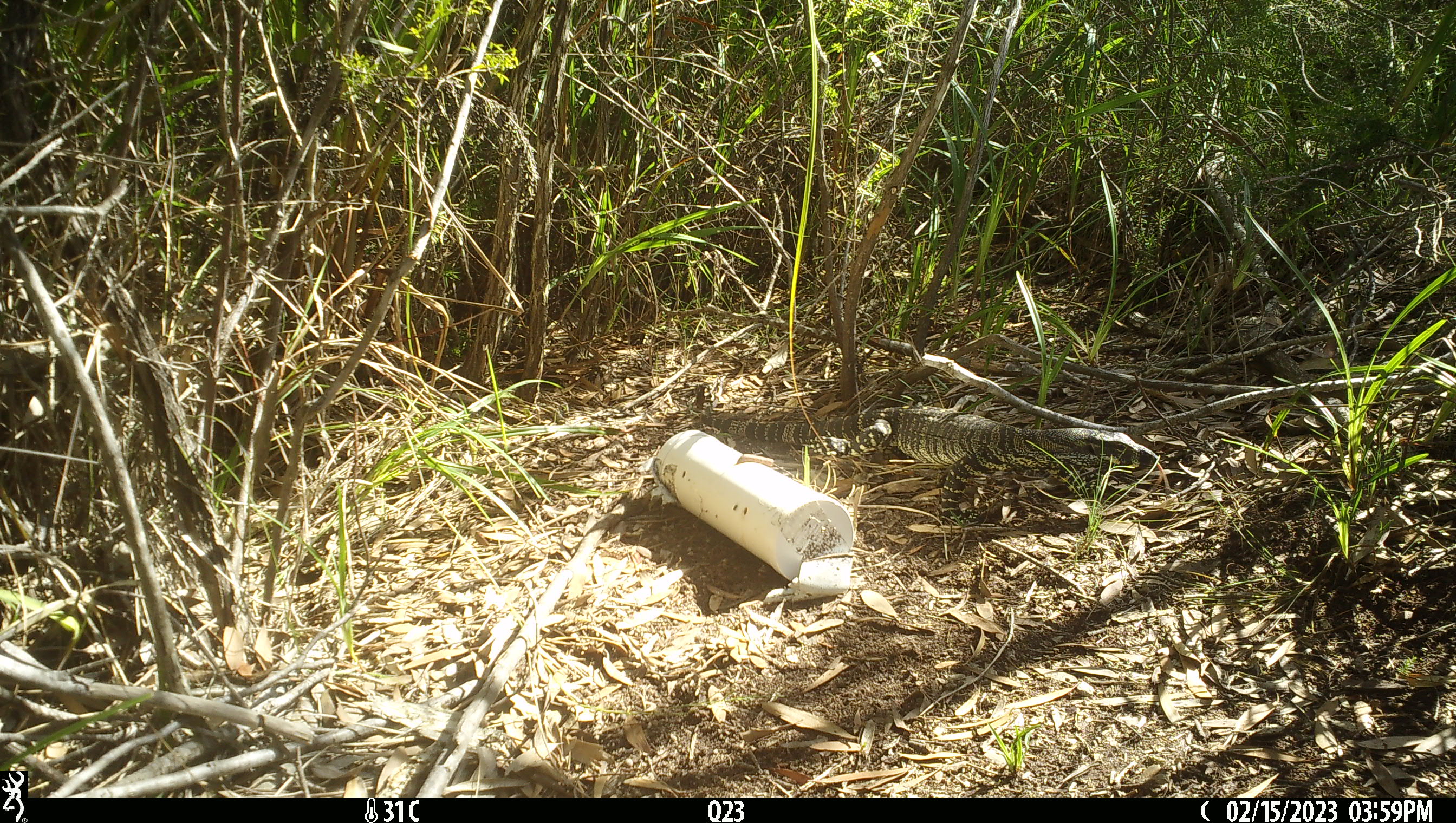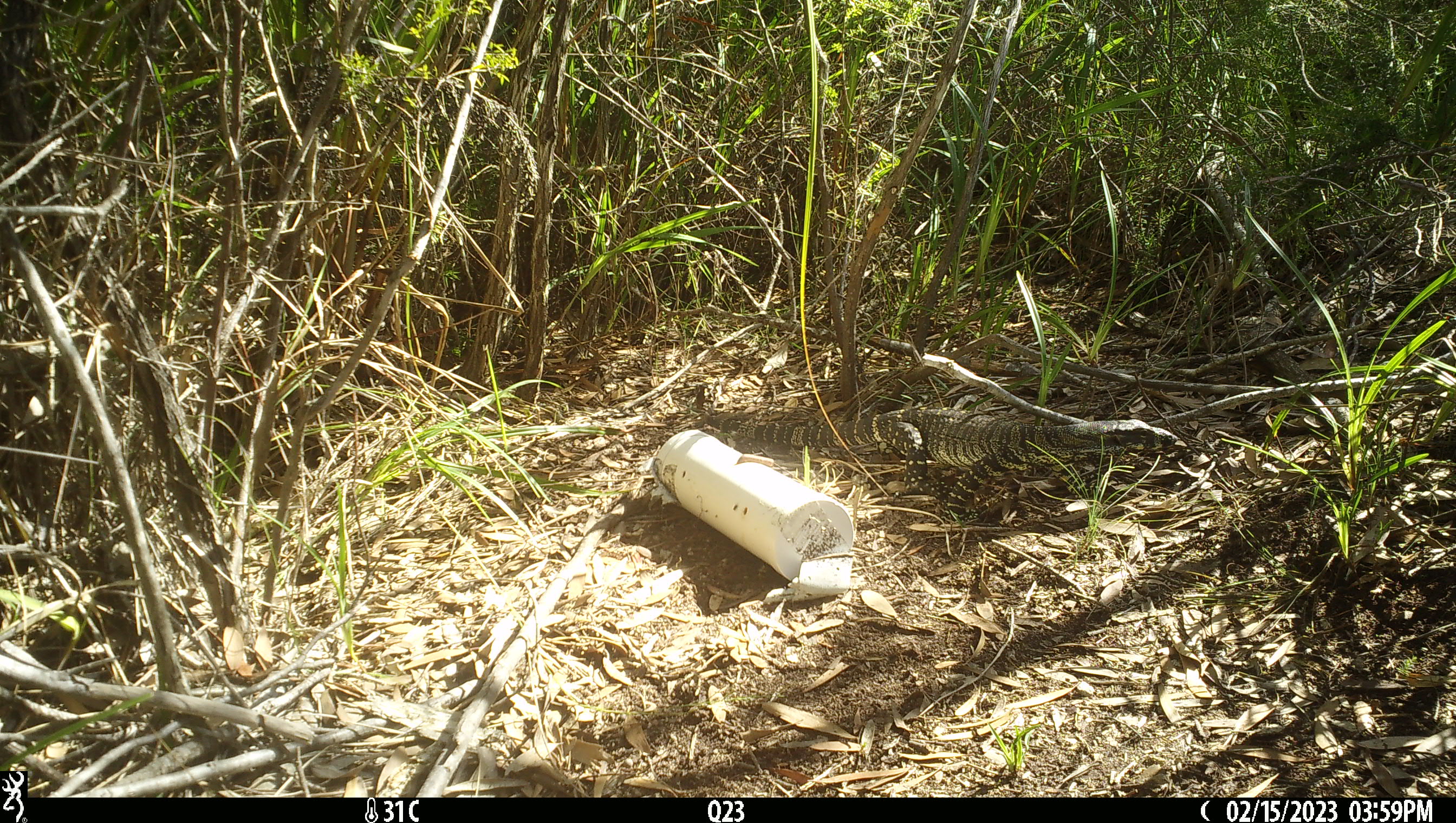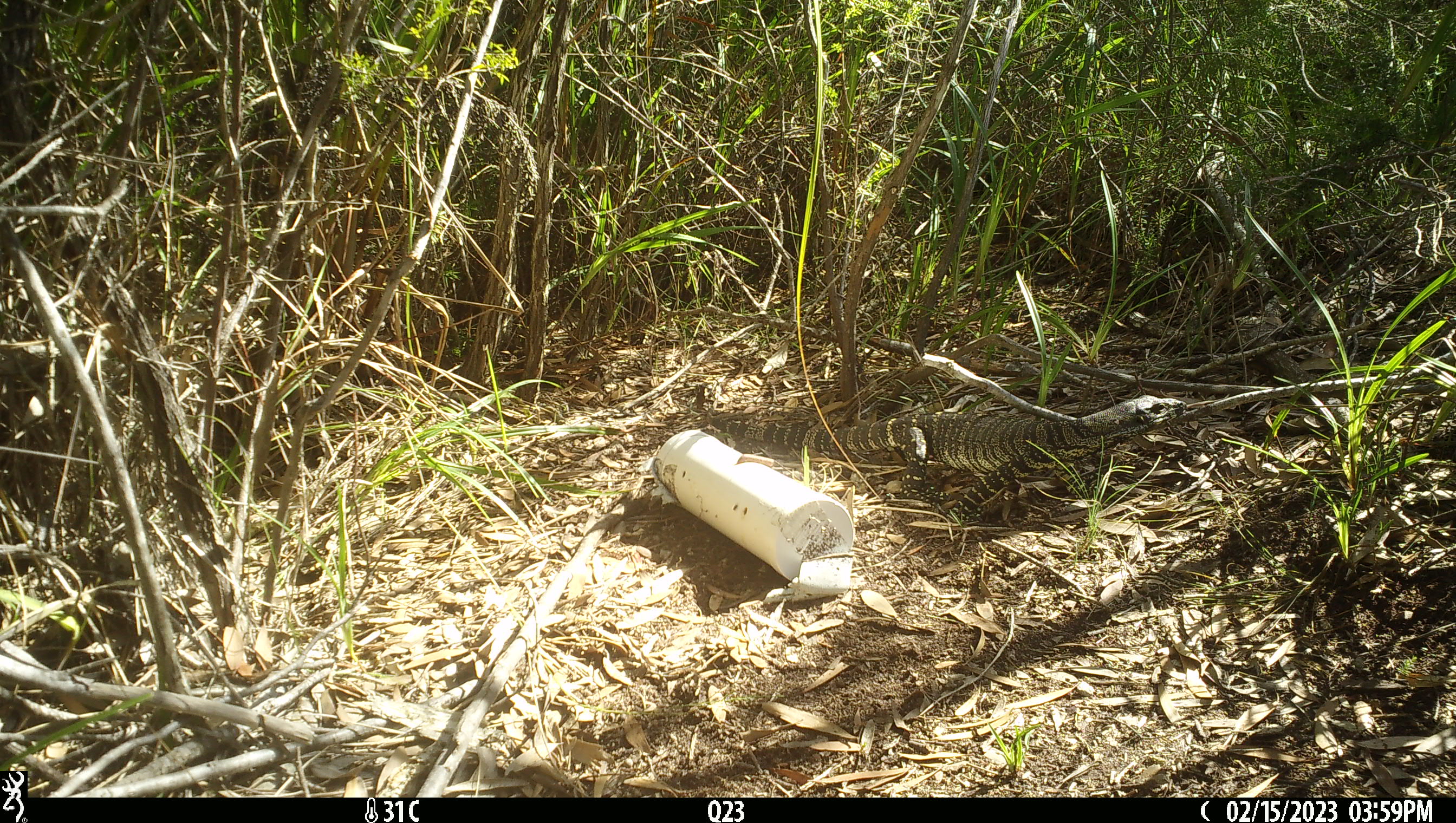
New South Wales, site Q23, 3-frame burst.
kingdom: Animalia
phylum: Chordata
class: Reptilia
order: Squamata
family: Varanidae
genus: Varanus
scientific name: Varanus varius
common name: lace monitor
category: goanna